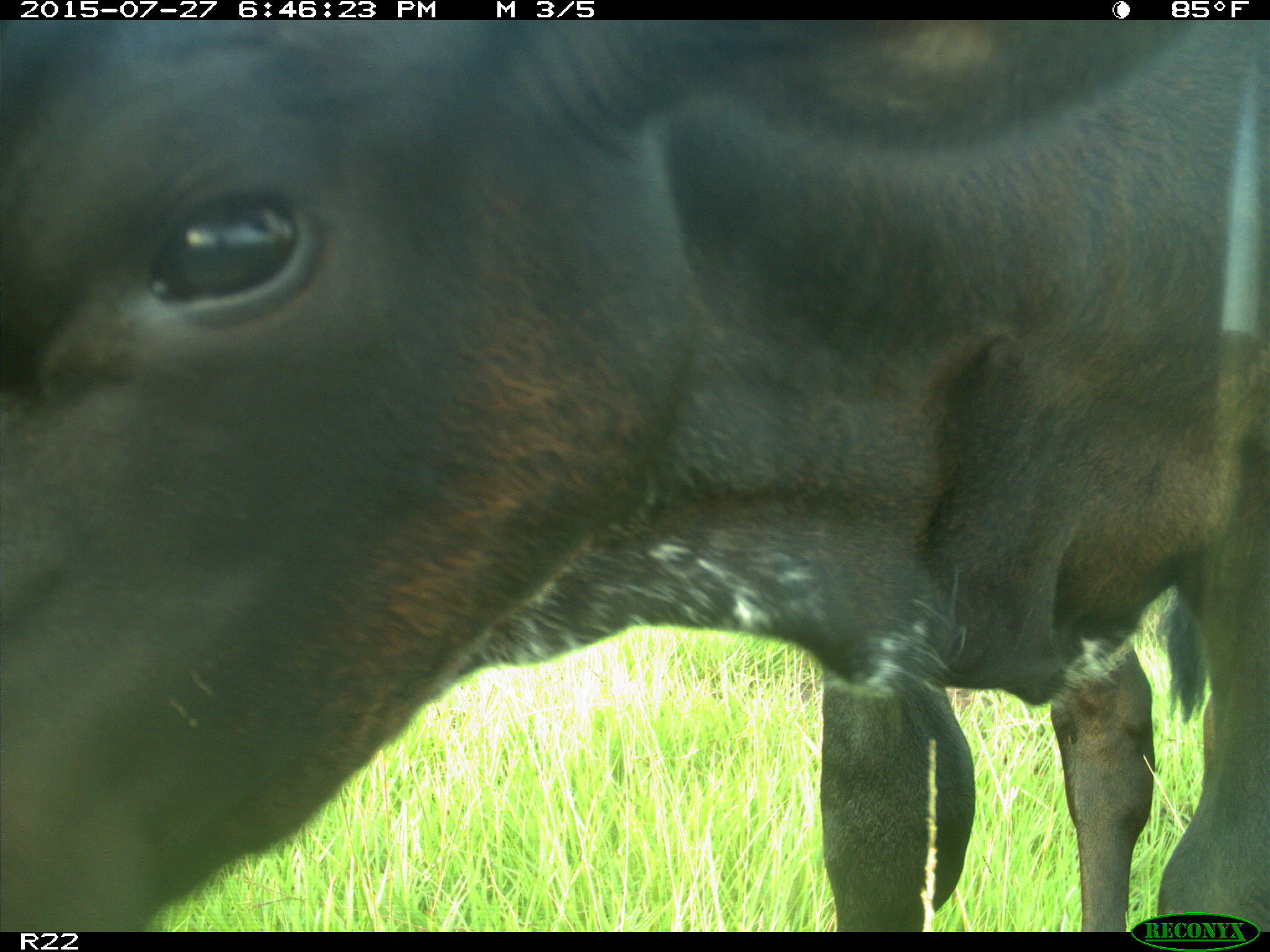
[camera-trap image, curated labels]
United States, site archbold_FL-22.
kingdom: Animalia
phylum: Chordata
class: Mammalia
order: Artiodactyla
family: Bovidae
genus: Bos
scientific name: Bos taurus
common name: domestic cow